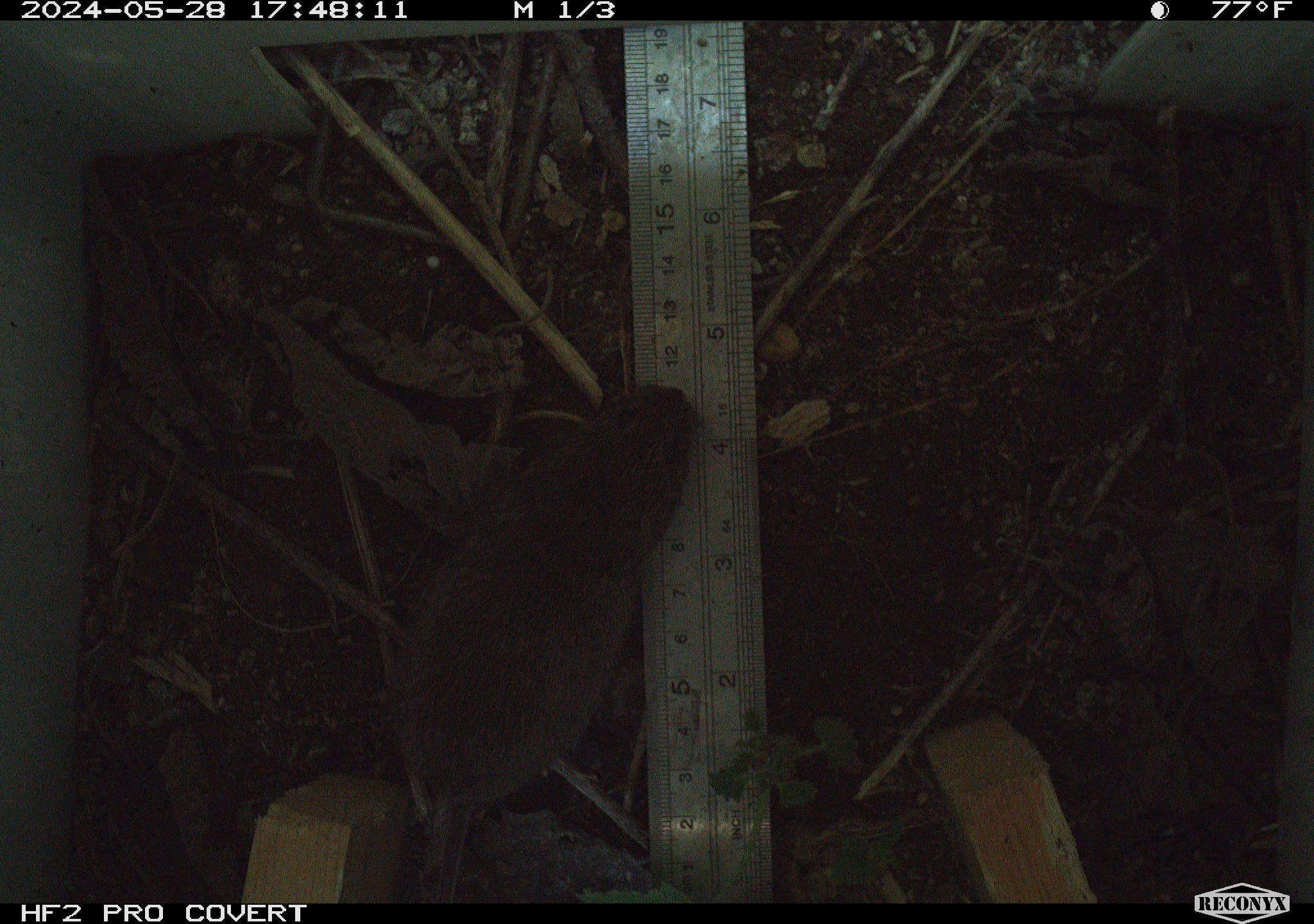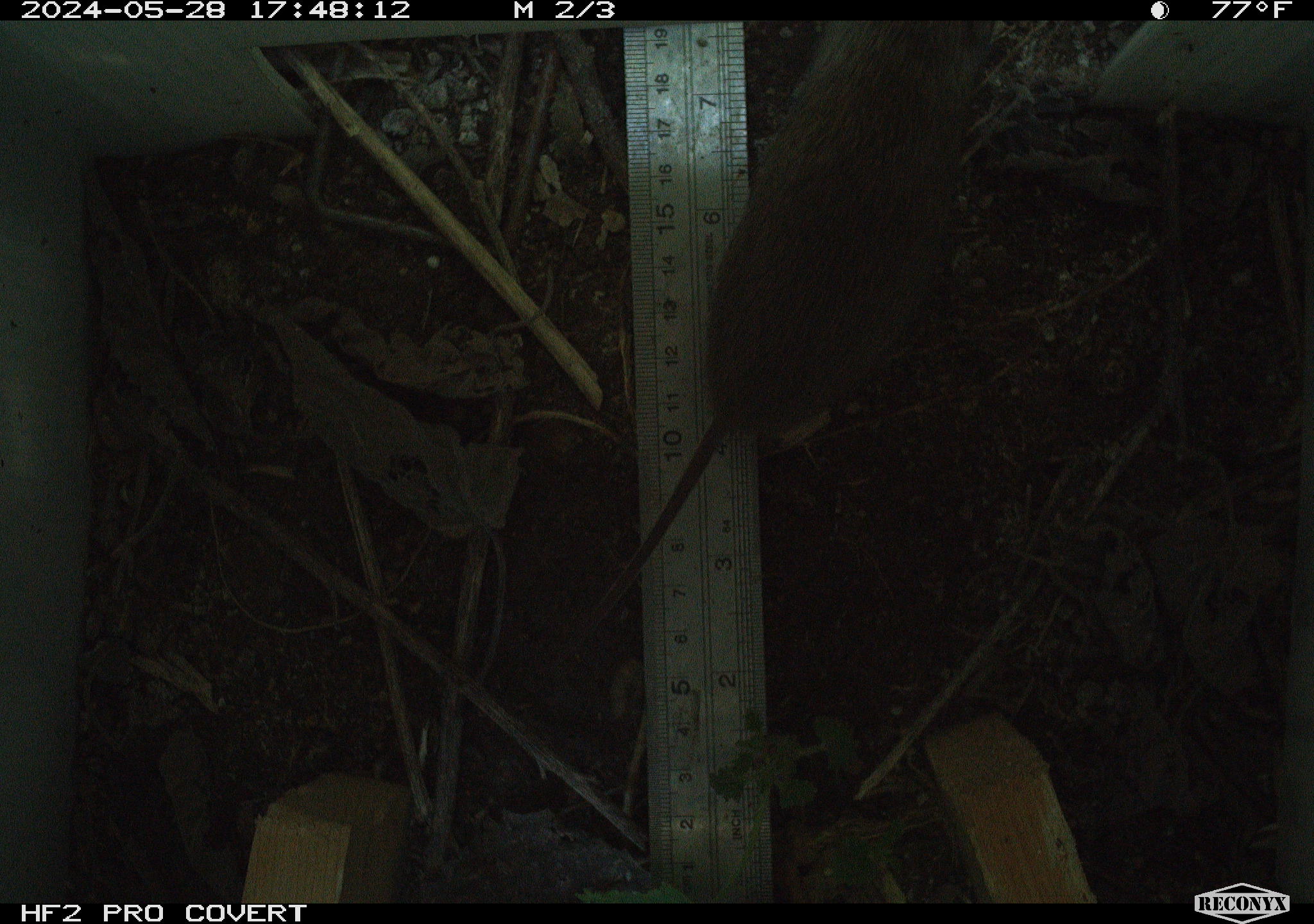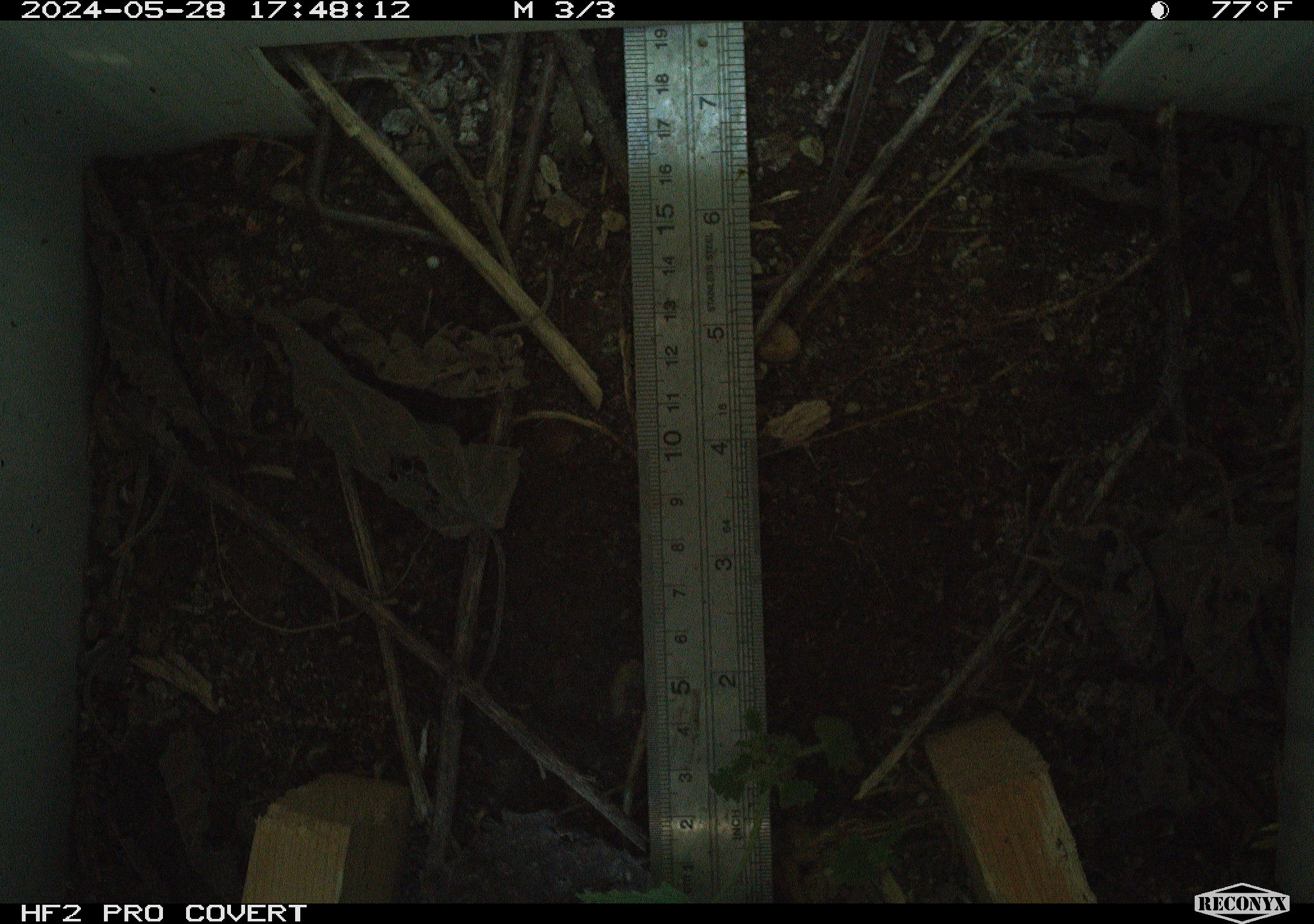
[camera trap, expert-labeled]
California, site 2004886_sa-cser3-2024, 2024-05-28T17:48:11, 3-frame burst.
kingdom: Animalia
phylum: Chordata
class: Mammalia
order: Rodentia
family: Cricetidae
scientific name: Cricetidae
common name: hamsters, voles, lemmings, and allies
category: cricetidae family